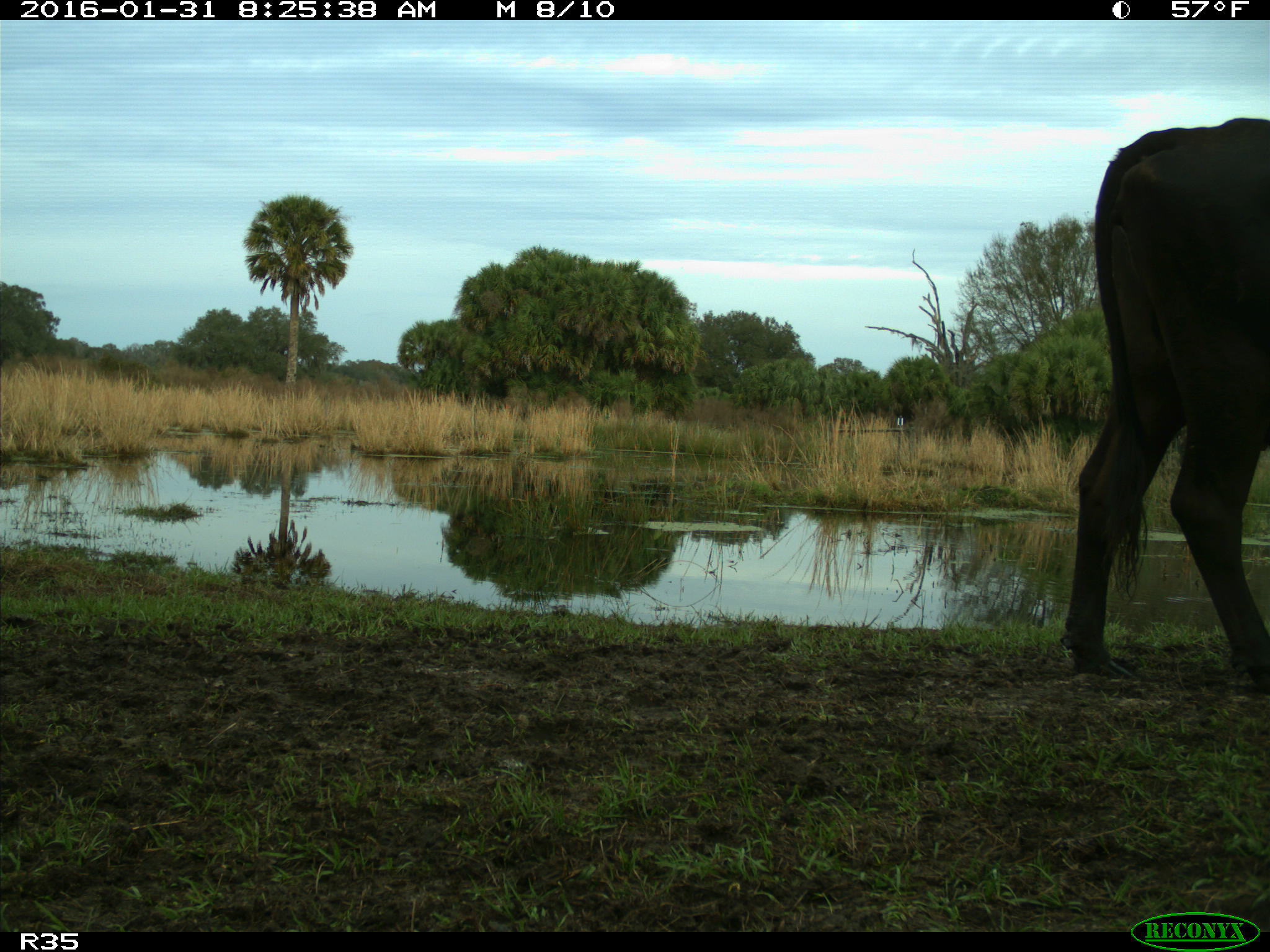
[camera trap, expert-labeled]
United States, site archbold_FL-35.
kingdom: Animalia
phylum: Chordata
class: Mammalia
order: Artiodactyla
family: Bovidae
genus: Bos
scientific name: Bos taurus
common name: domestic cow